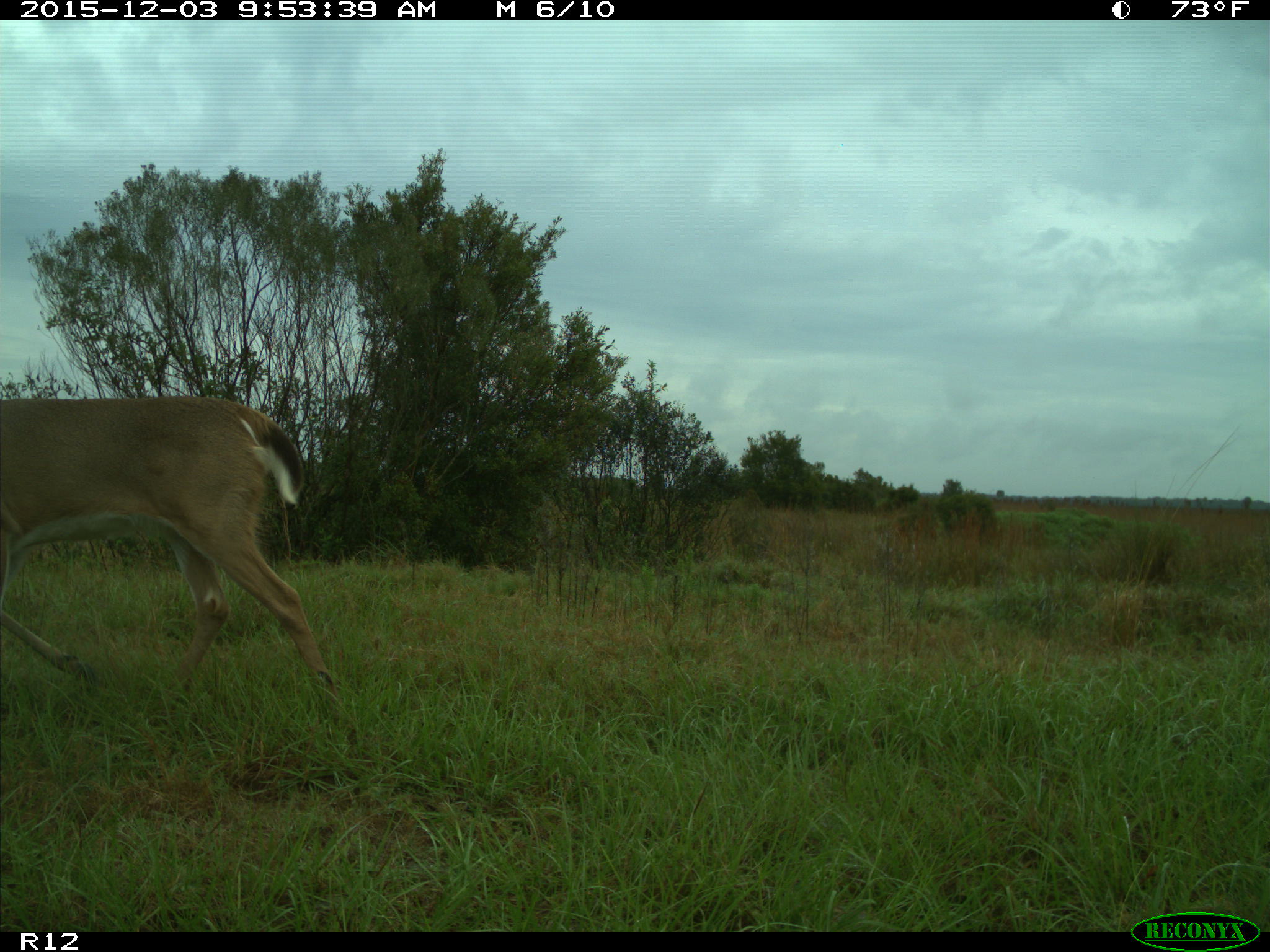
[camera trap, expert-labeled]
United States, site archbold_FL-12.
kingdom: Animalia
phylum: Chordata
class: Mammalia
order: Artiodactyla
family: Cervidae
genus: Odocoileus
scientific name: Odocoileus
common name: deer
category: unidentified deer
Unidentified deer (deer) (Odocoileus).